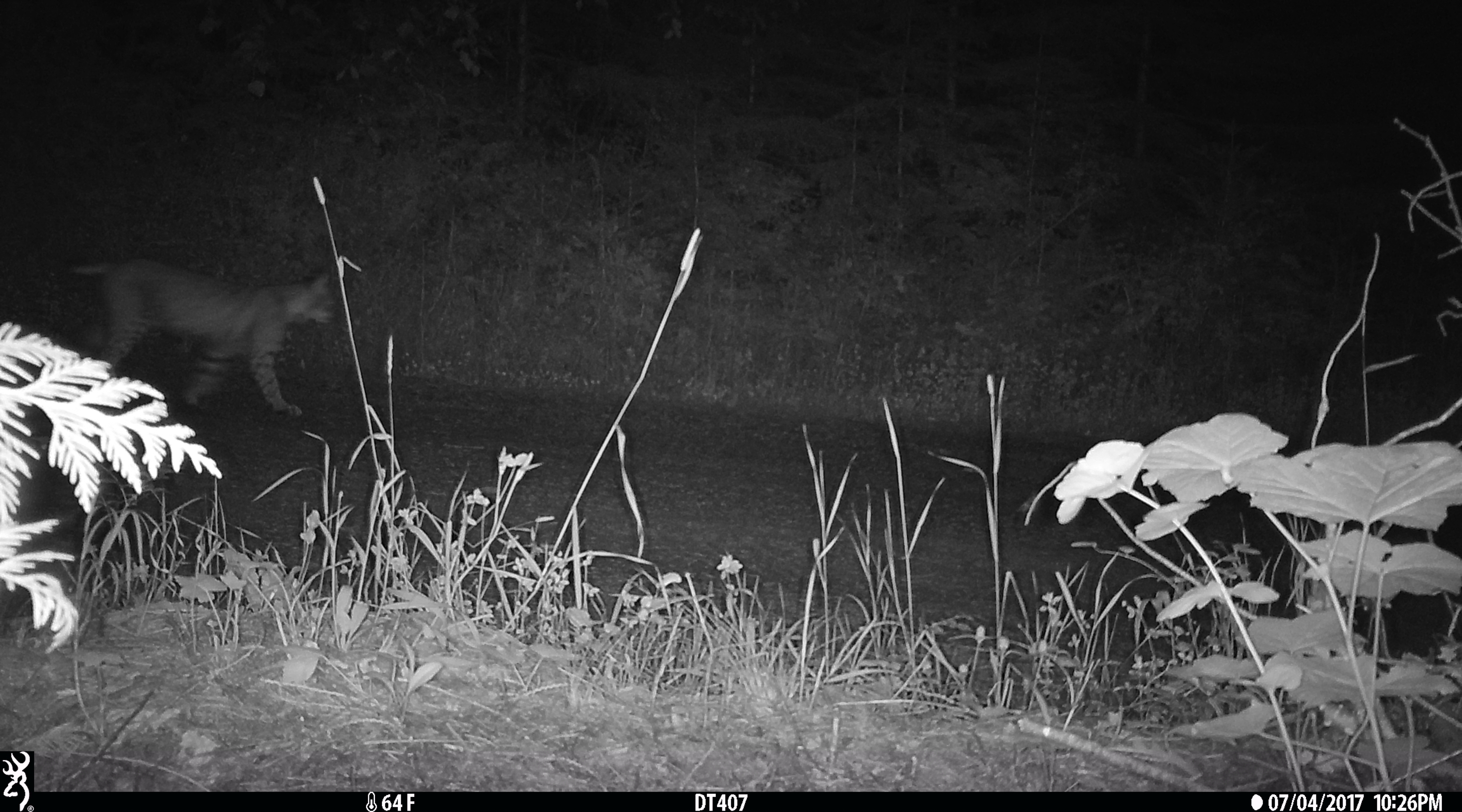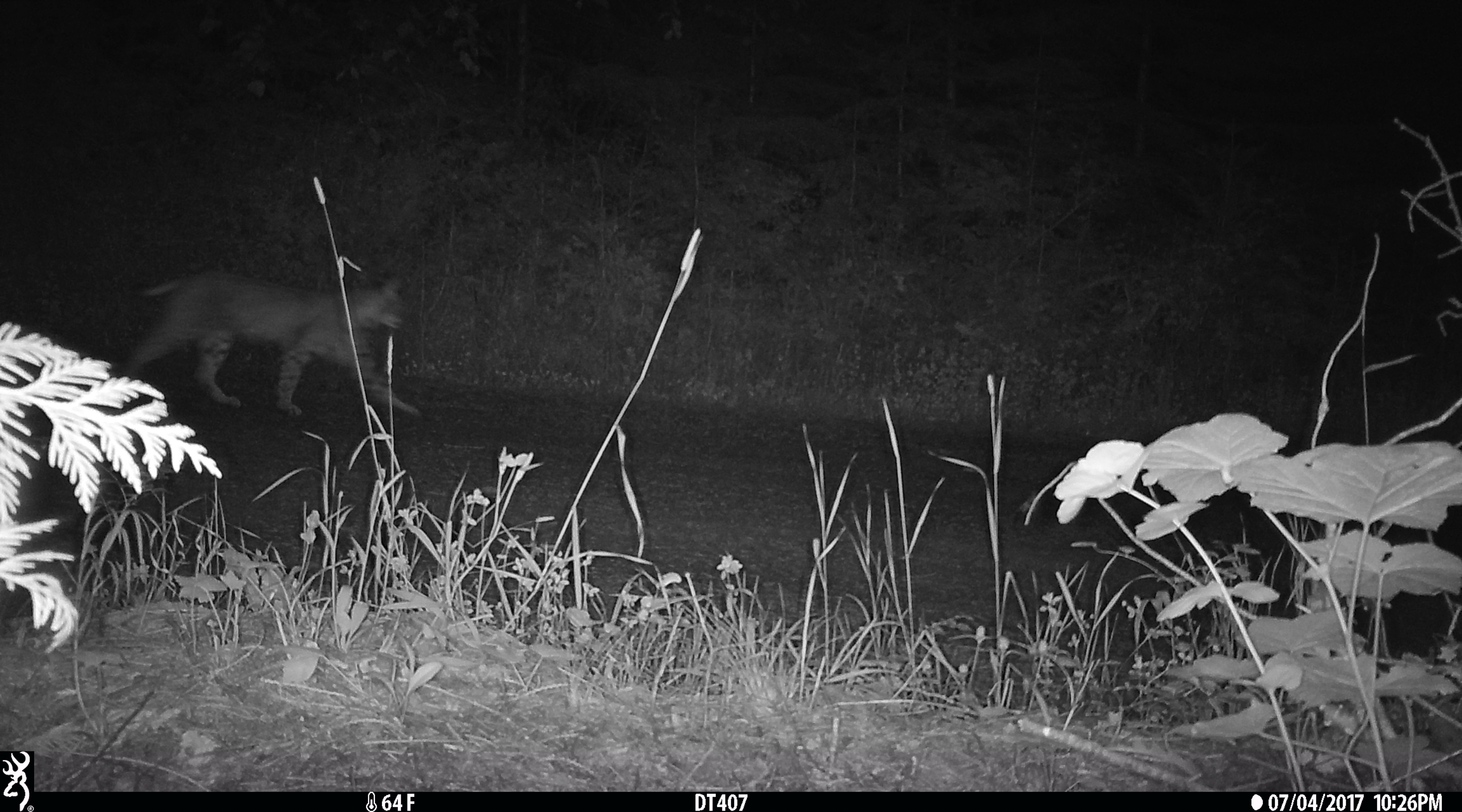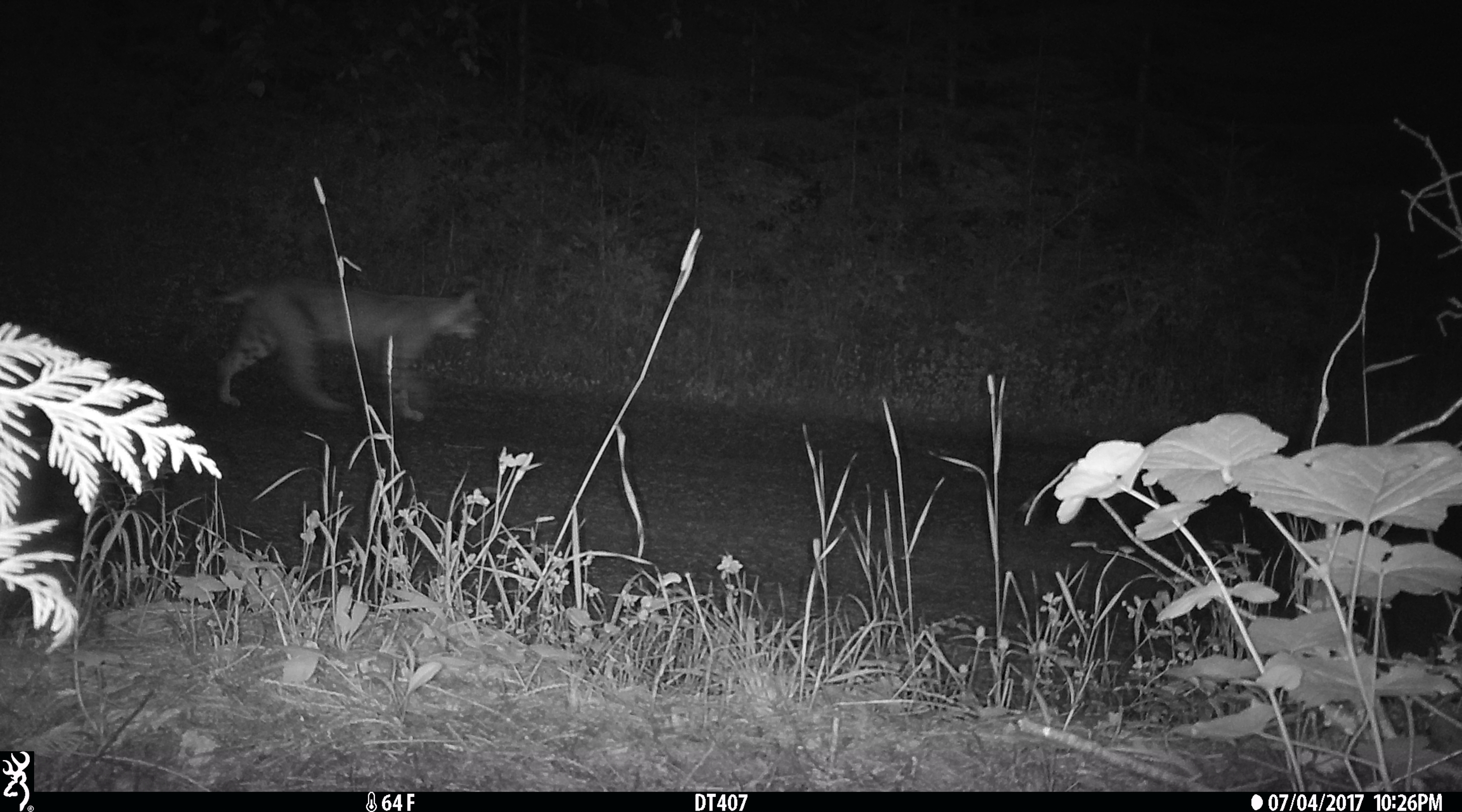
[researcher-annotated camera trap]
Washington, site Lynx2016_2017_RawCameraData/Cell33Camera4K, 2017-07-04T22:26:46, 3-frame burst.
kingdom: Animalia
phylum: Chordata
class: Mammalia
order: Carnivora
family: Felidae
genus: Lynx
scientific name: Lynx rufus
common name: bobcat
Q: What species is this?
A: Lynx rufus (bobcat).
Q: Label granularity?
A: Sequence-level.